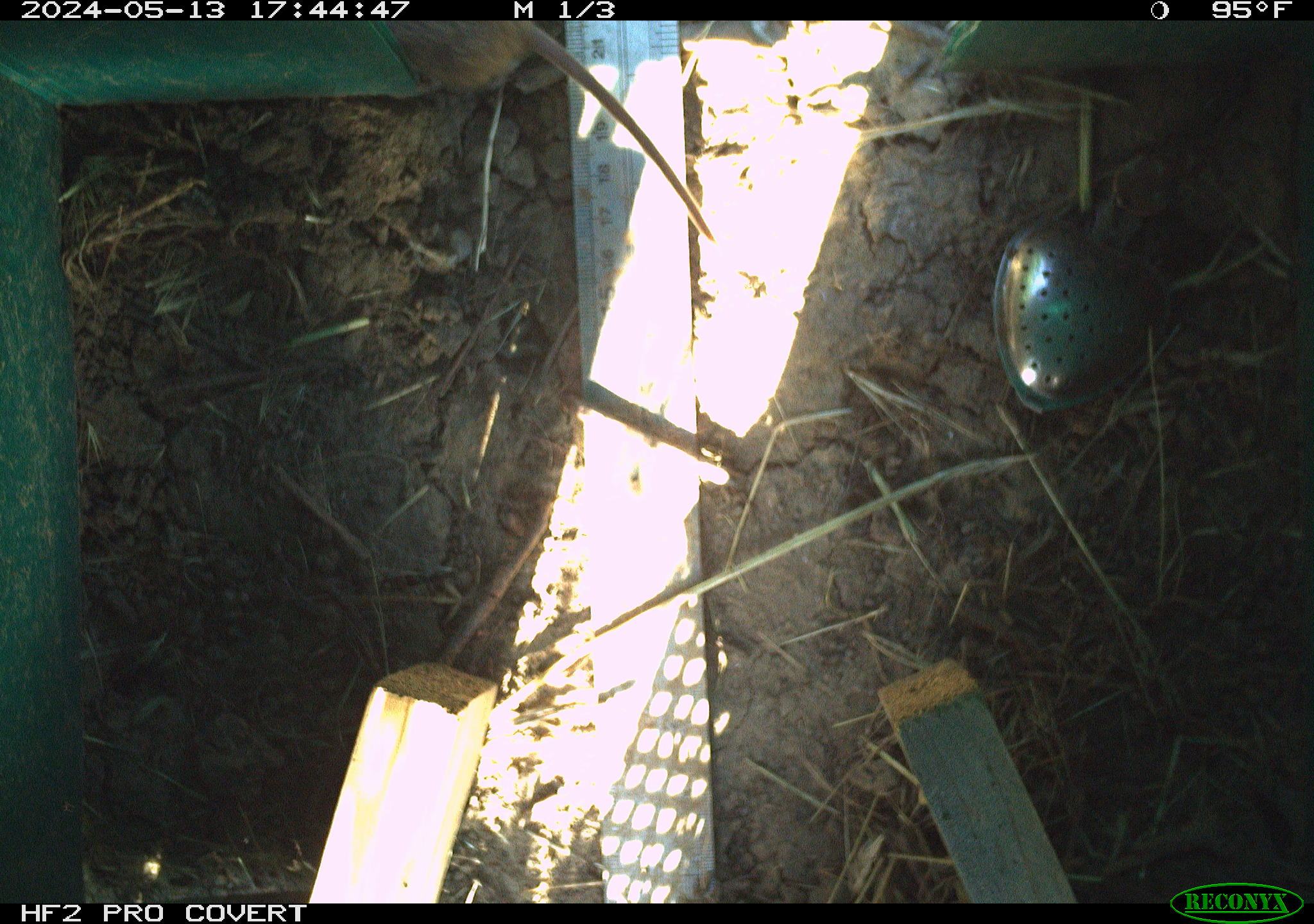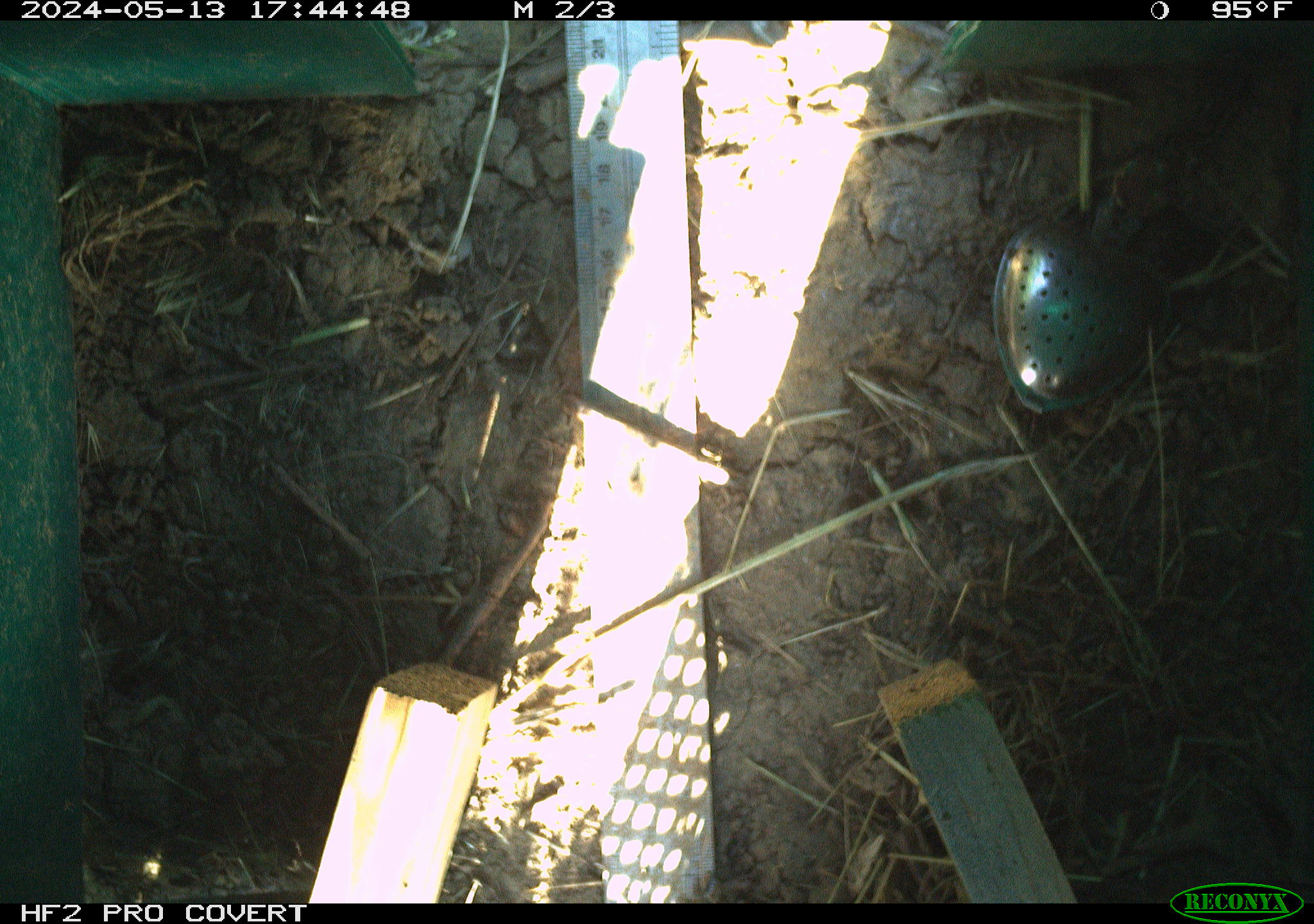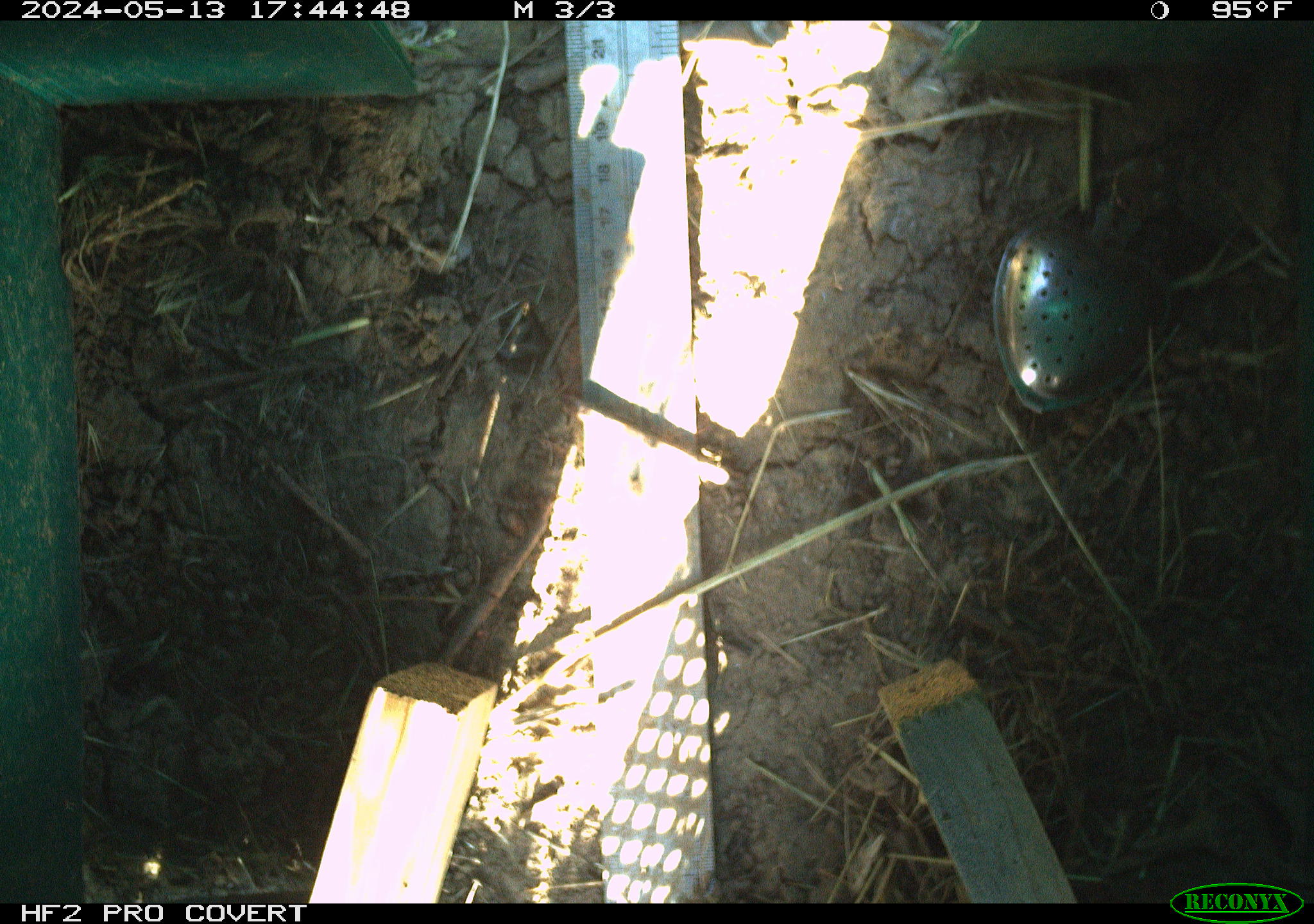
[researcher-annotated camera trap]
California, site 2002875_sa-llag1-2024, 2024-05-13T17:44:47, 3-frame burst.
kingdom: Animalia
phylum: Chordata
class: Mammalia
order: Rodentia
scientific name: Rodentia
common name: rodent